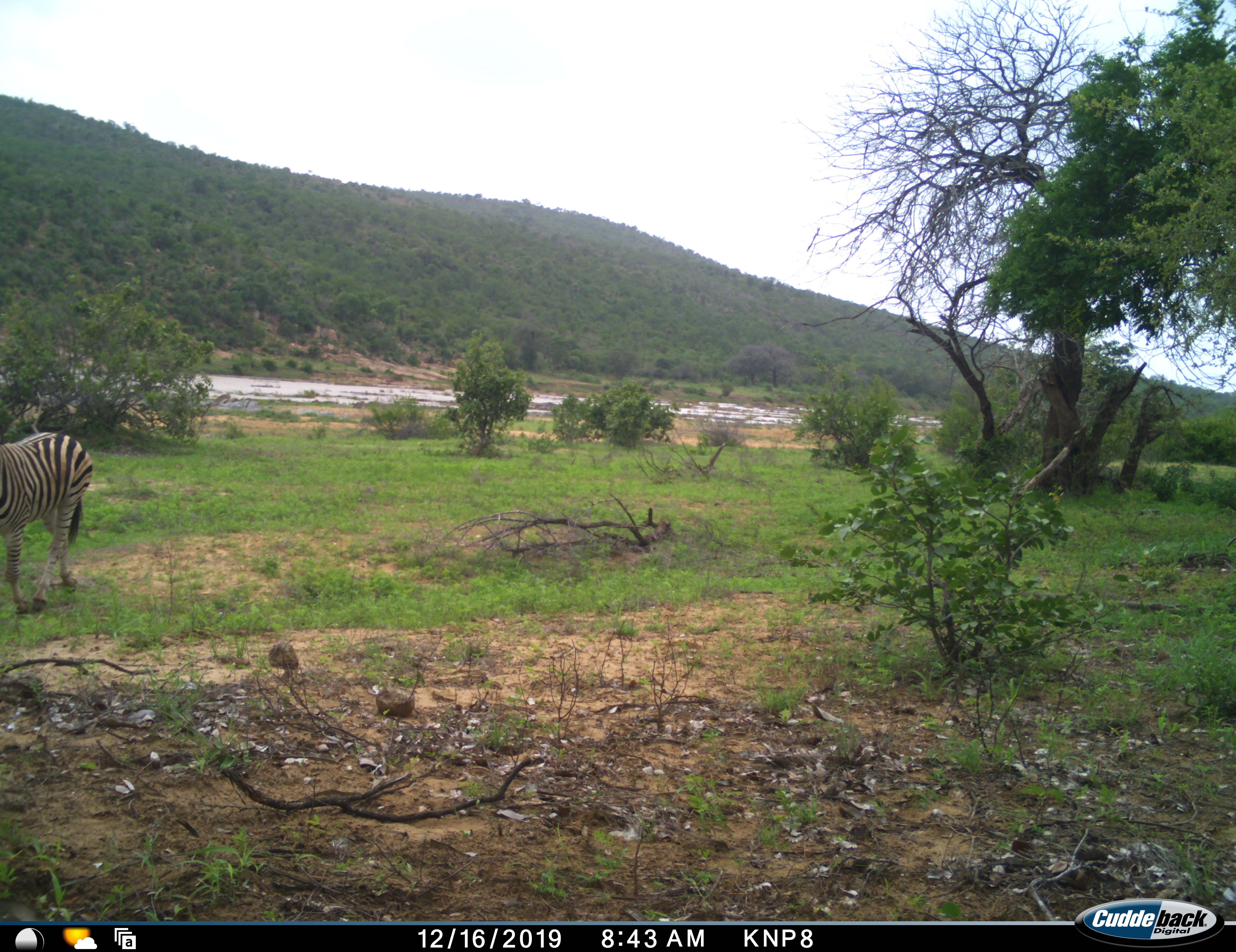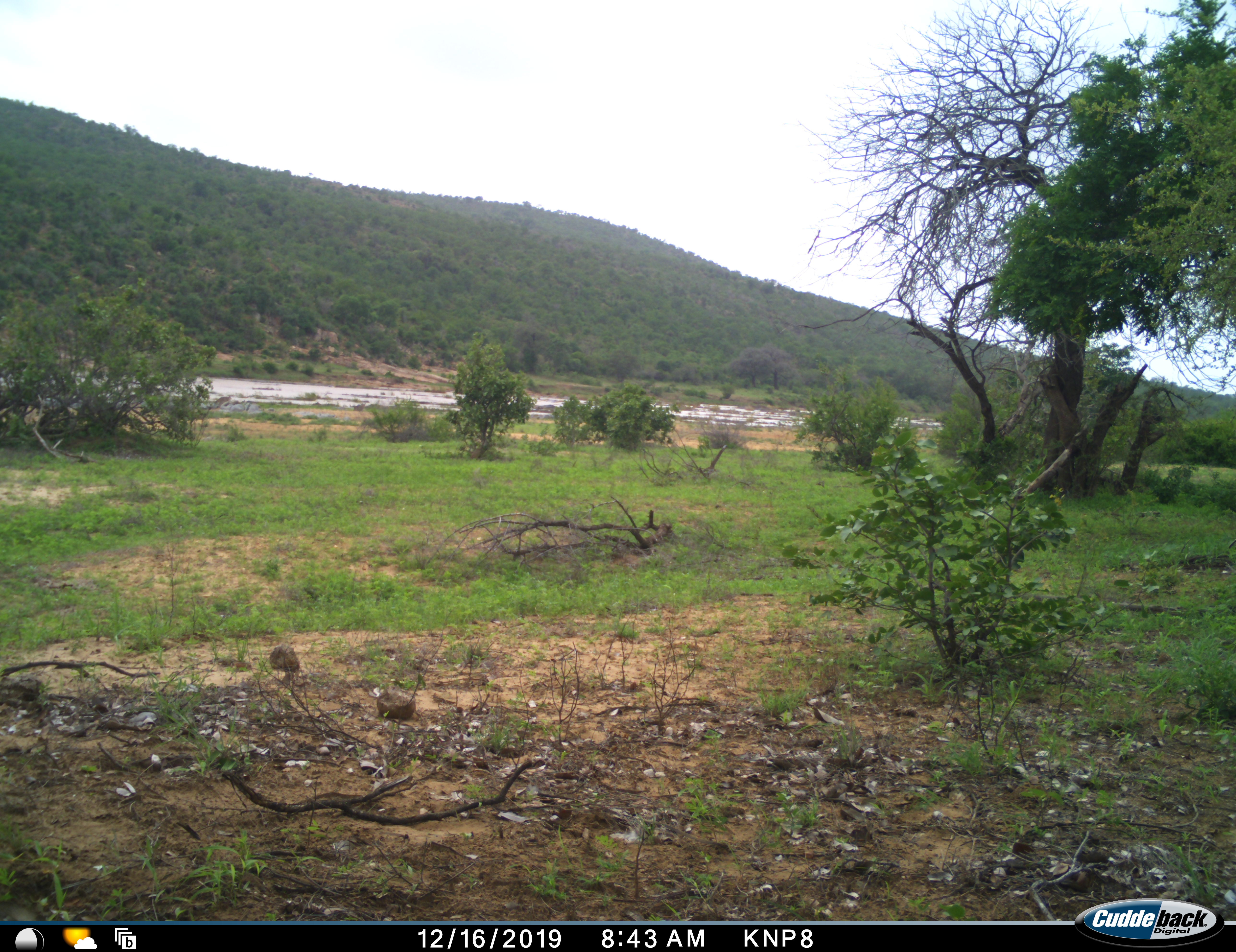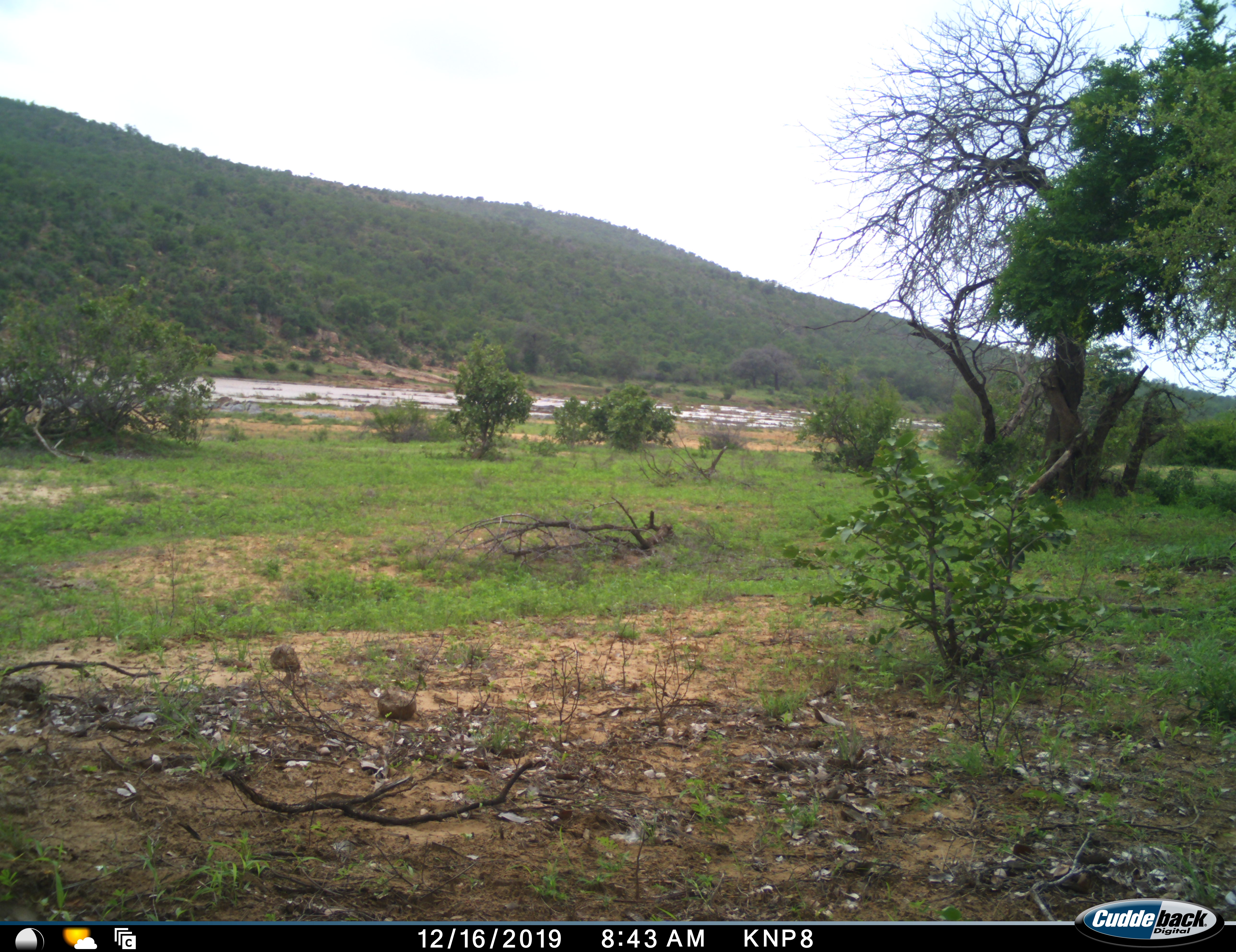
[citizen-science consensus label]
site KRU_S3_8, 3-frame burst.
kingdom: Animalia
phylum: Chordata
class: Mammalia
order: Perissodactyla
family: Equidae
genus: Equus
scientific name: Equus quagga burchellii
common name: burchell's zebra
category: zebraburchells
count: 1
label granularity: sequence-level